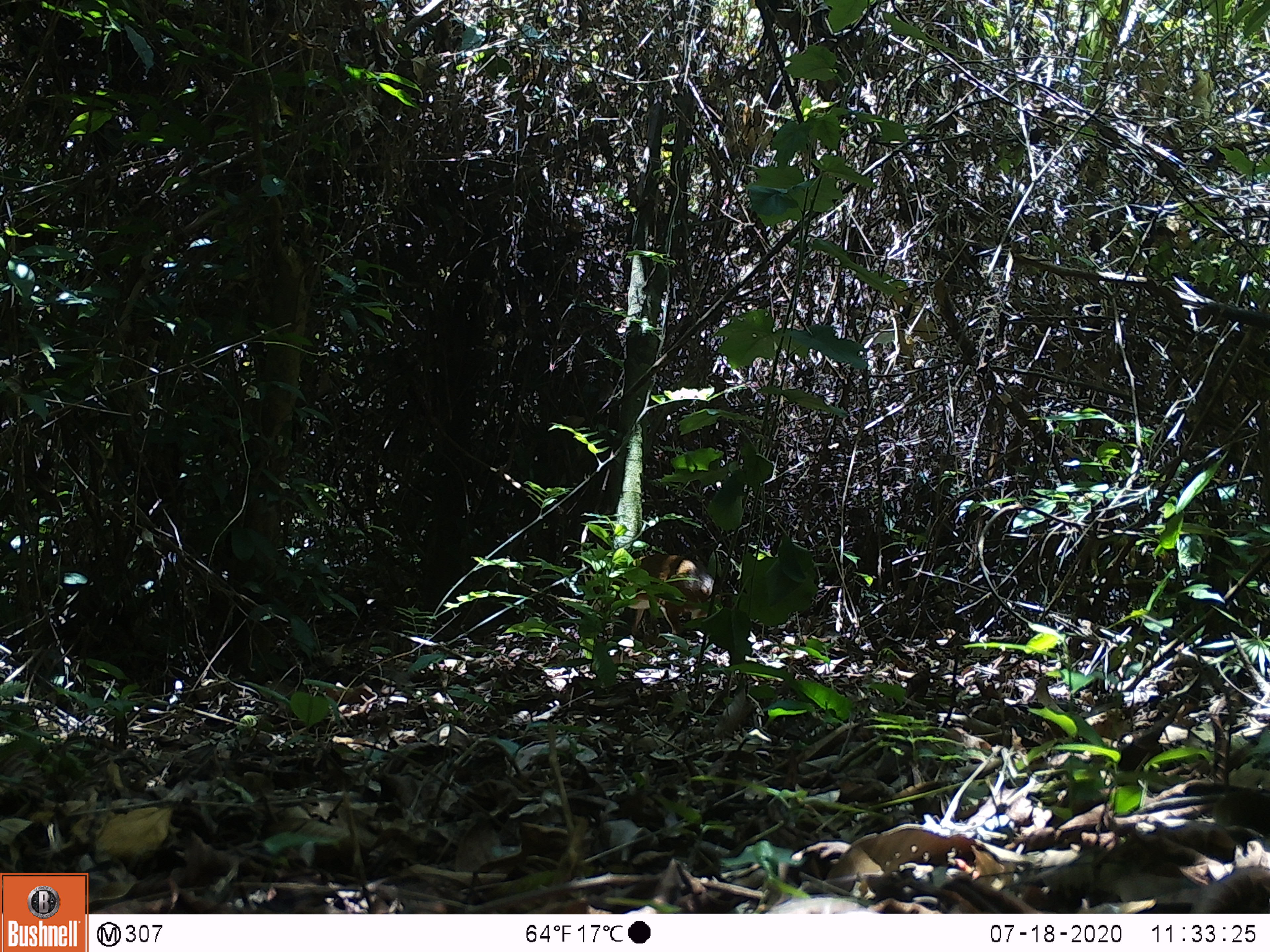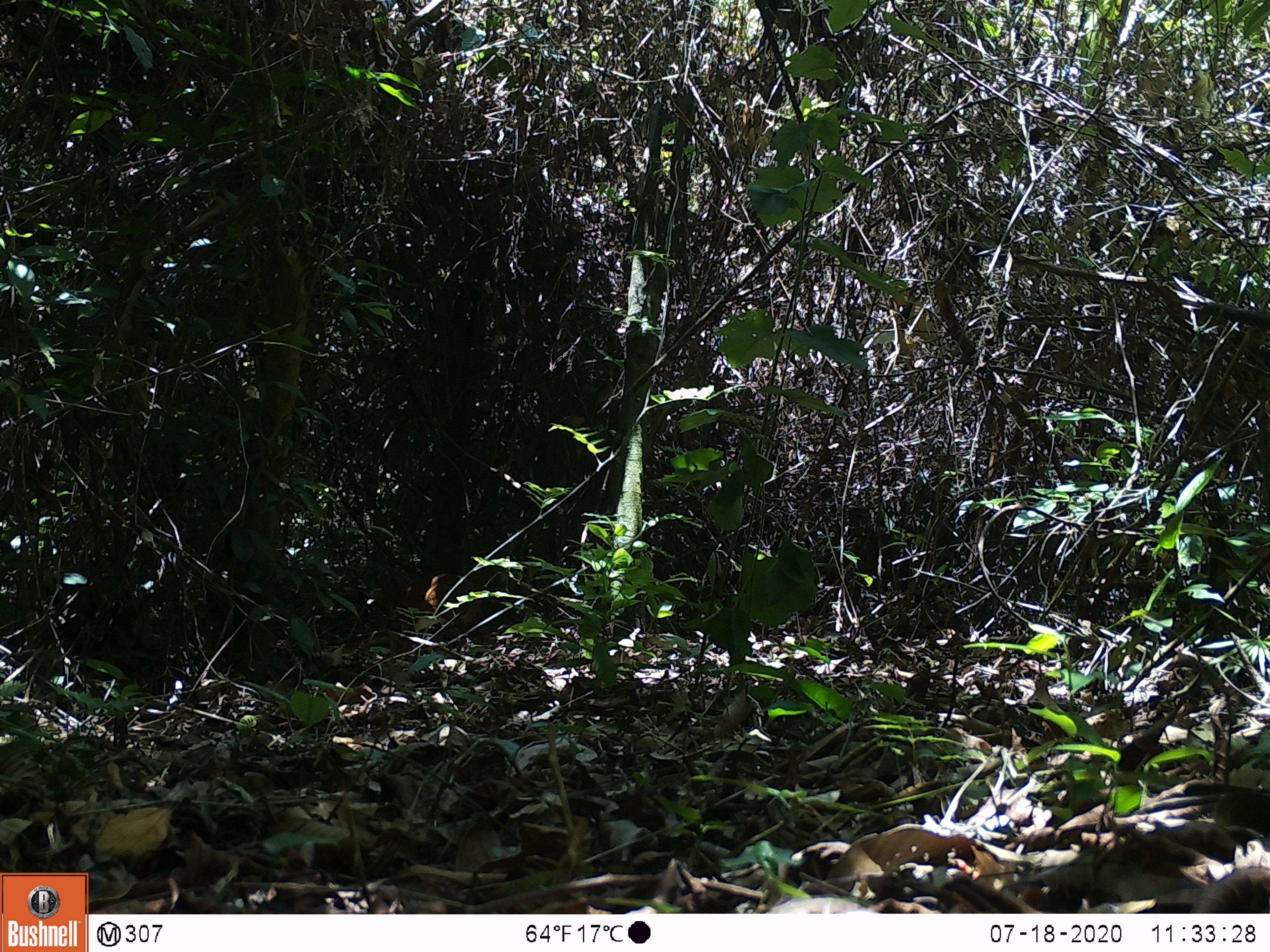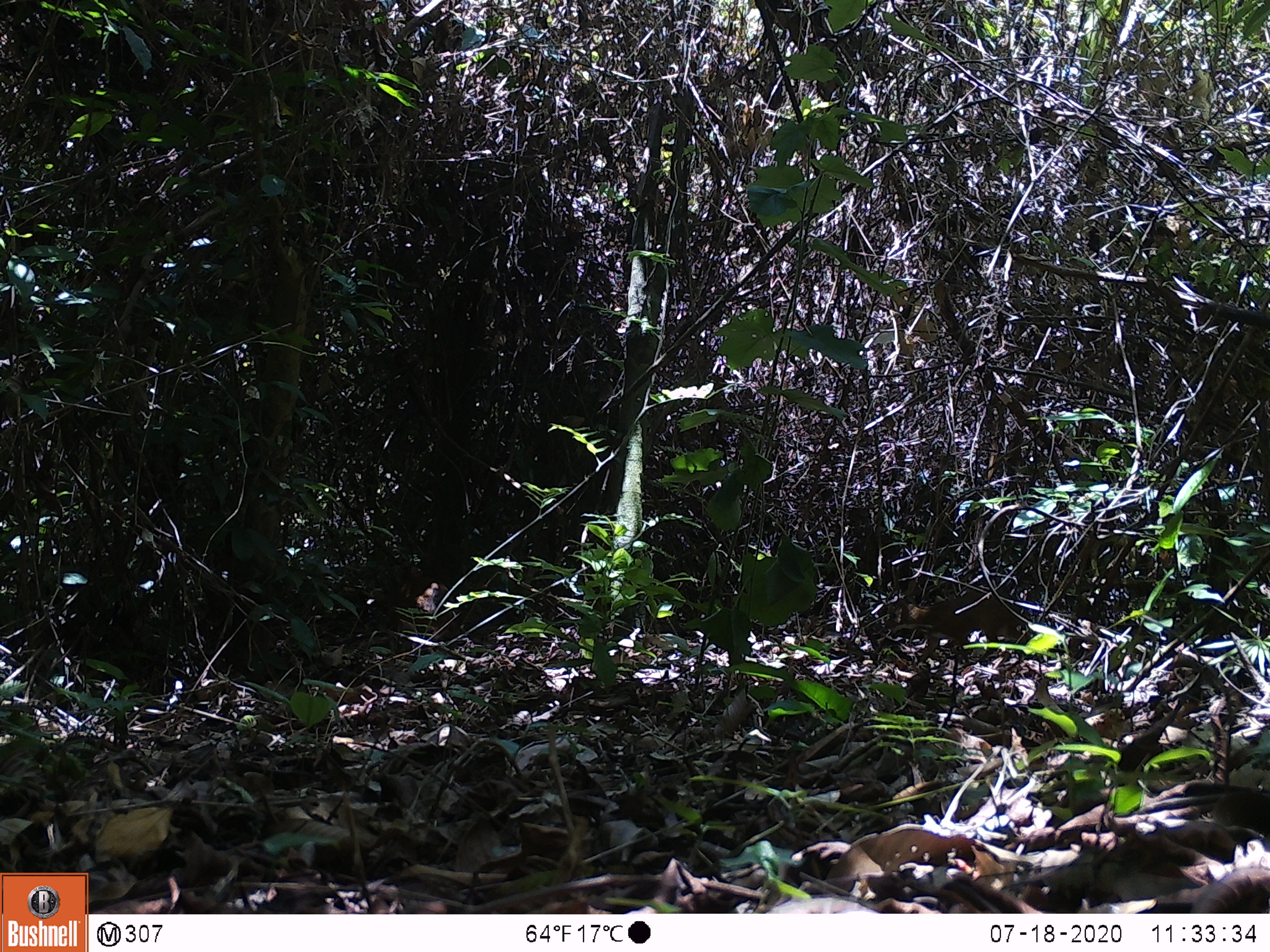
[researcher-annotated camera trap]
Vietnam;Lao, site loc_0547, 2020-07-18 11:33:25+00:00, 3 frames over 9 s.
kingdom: Animalia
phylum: Chordata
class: Mammalia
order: Artiodactyla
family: Tragulidae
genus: Moschiola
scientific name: Moschiola meminna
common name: chevrotain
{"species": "chevrotain (Moschiola meminna)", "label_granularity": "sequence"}